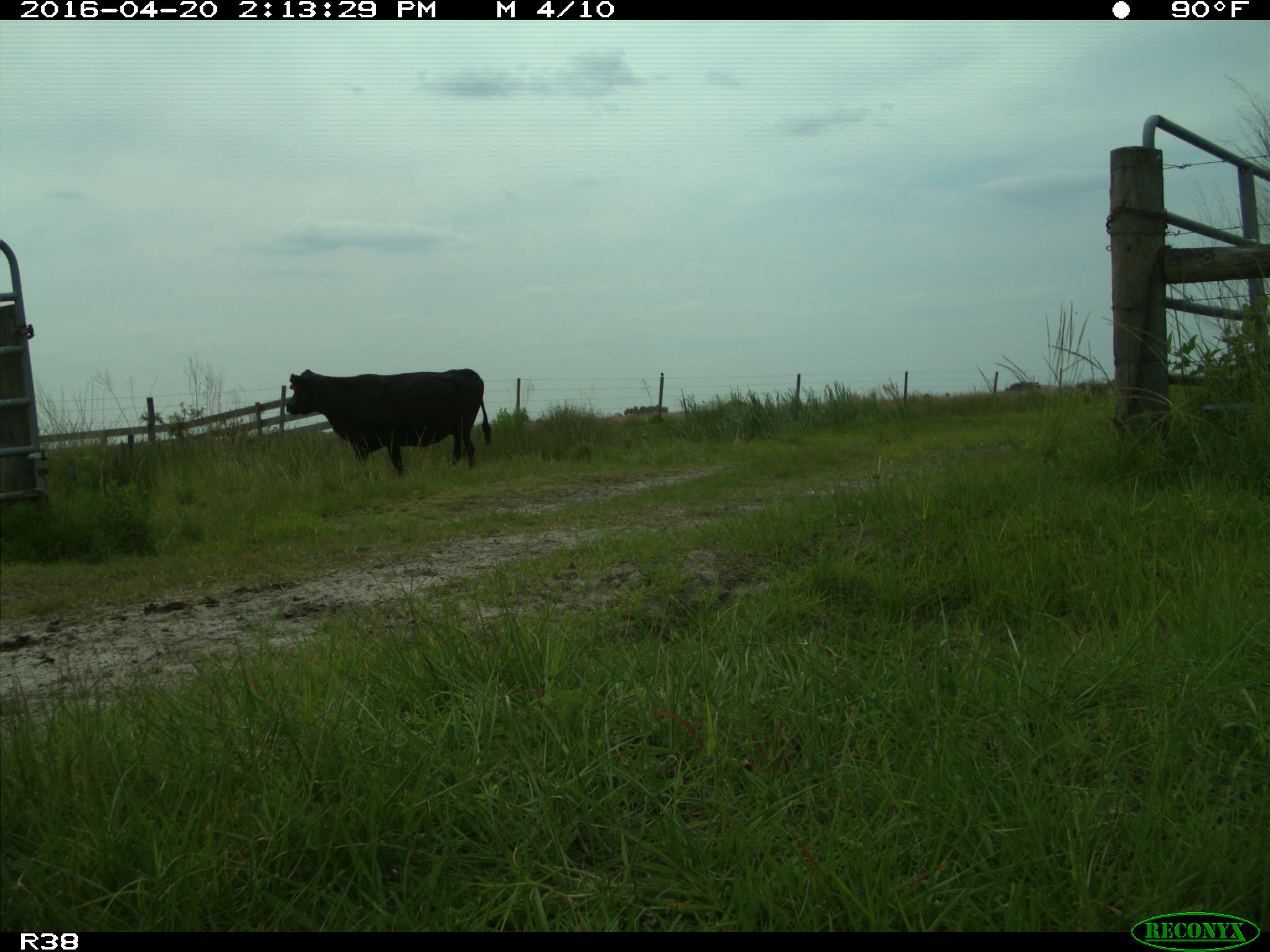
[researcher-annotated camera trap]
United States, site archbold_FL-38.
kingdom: Animalia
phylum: Chordata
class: Mammalia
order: Artiodactyla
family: Bovidae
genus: Bos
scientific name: Bos taurus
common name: domestic cow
Bos taurus (domestic cow).